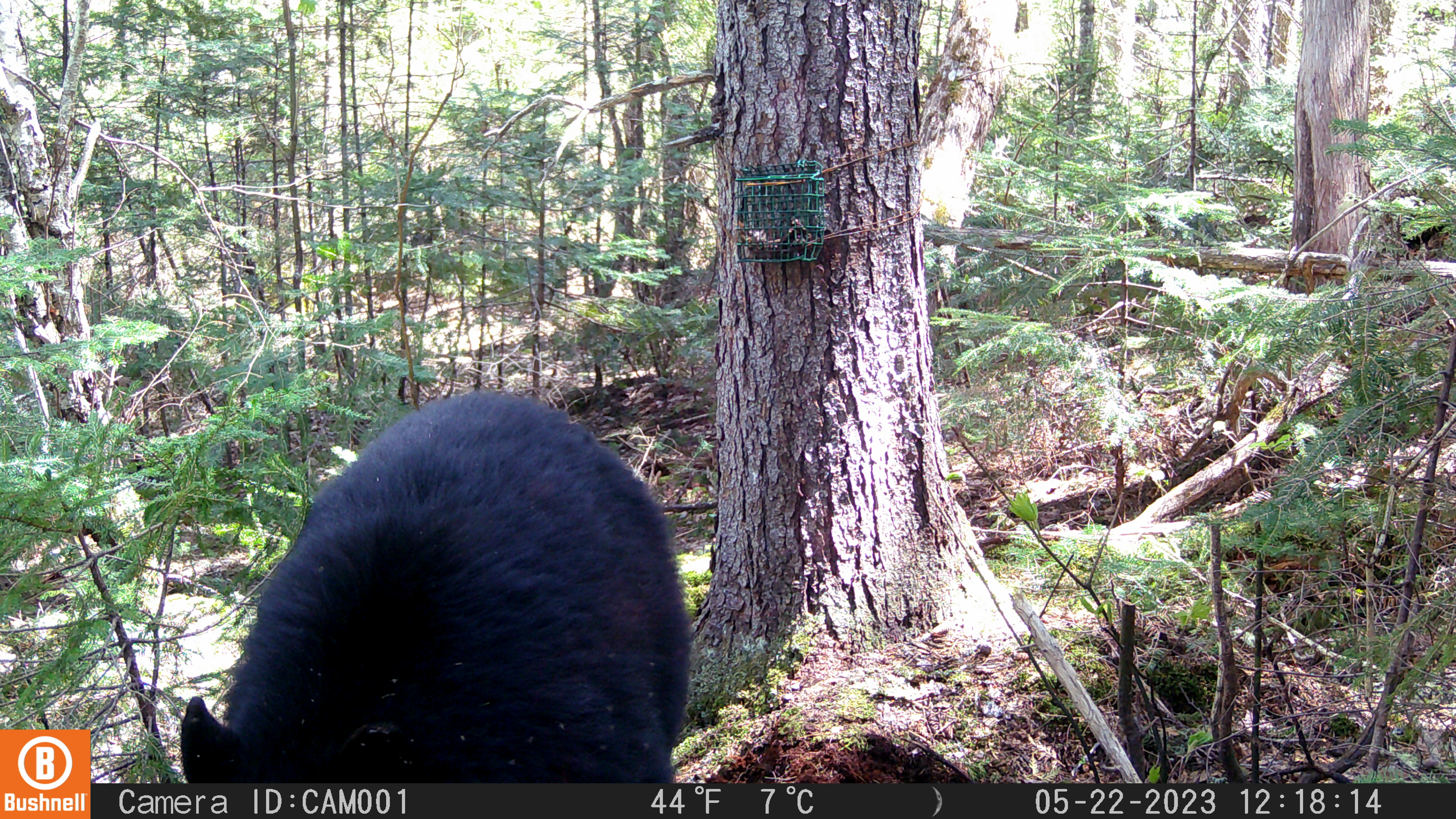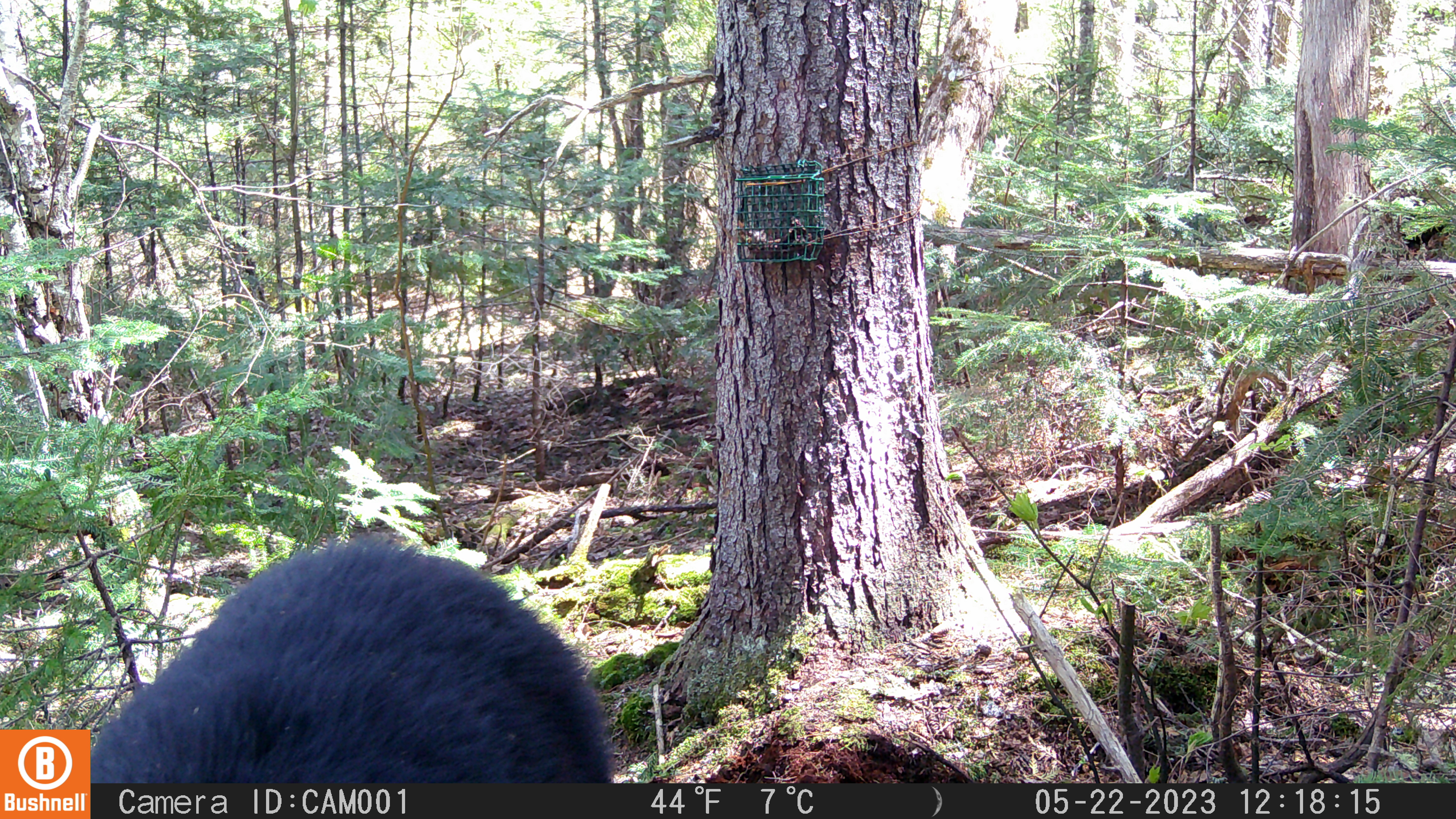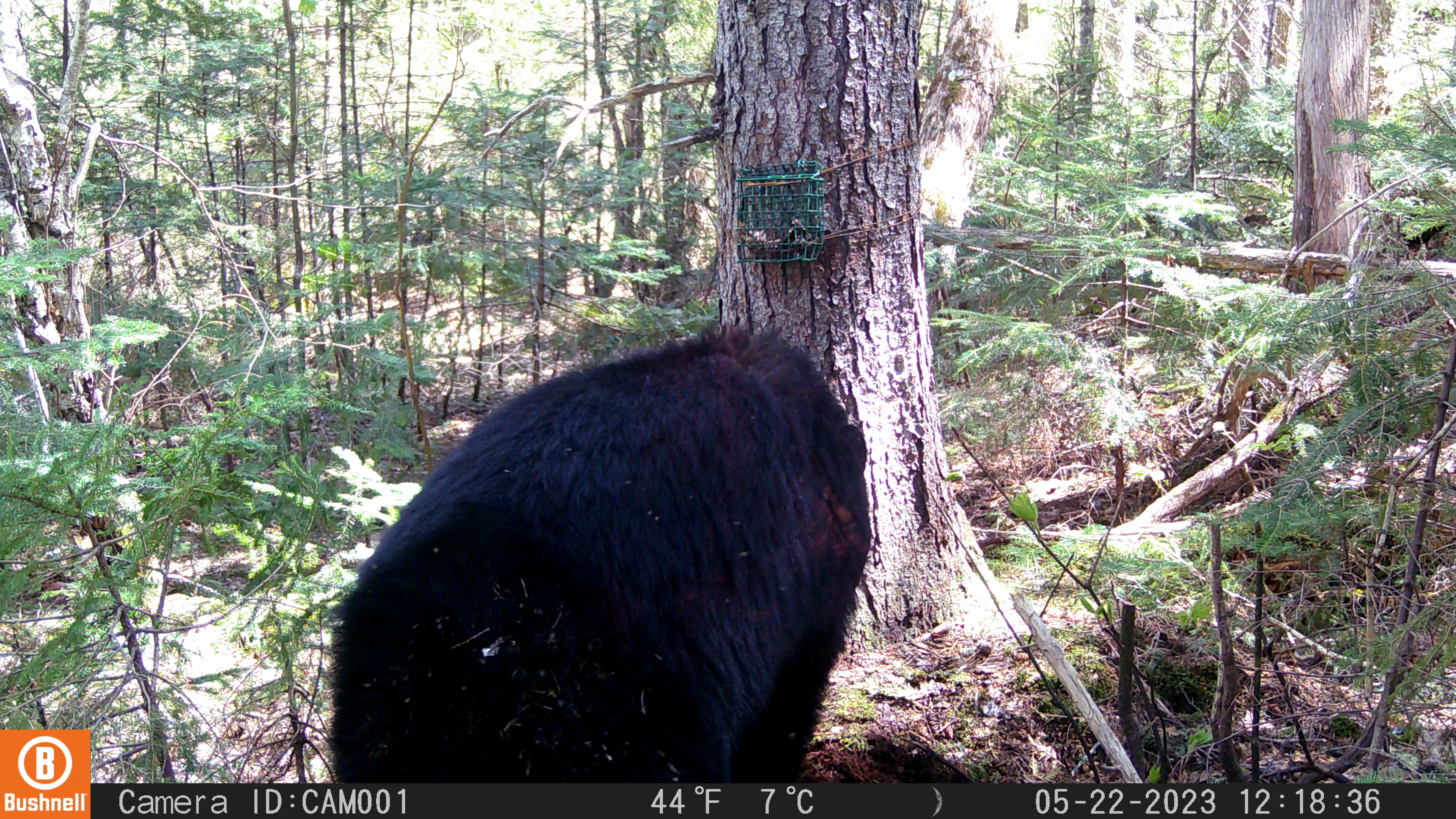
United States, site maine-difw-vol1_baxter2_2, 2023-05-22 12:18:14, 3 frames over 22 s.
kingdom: Animalia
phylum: Chordata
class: Mammalia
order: Carnivora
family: Ursidae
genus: Ursus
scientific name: Ursus americanus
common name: black bear